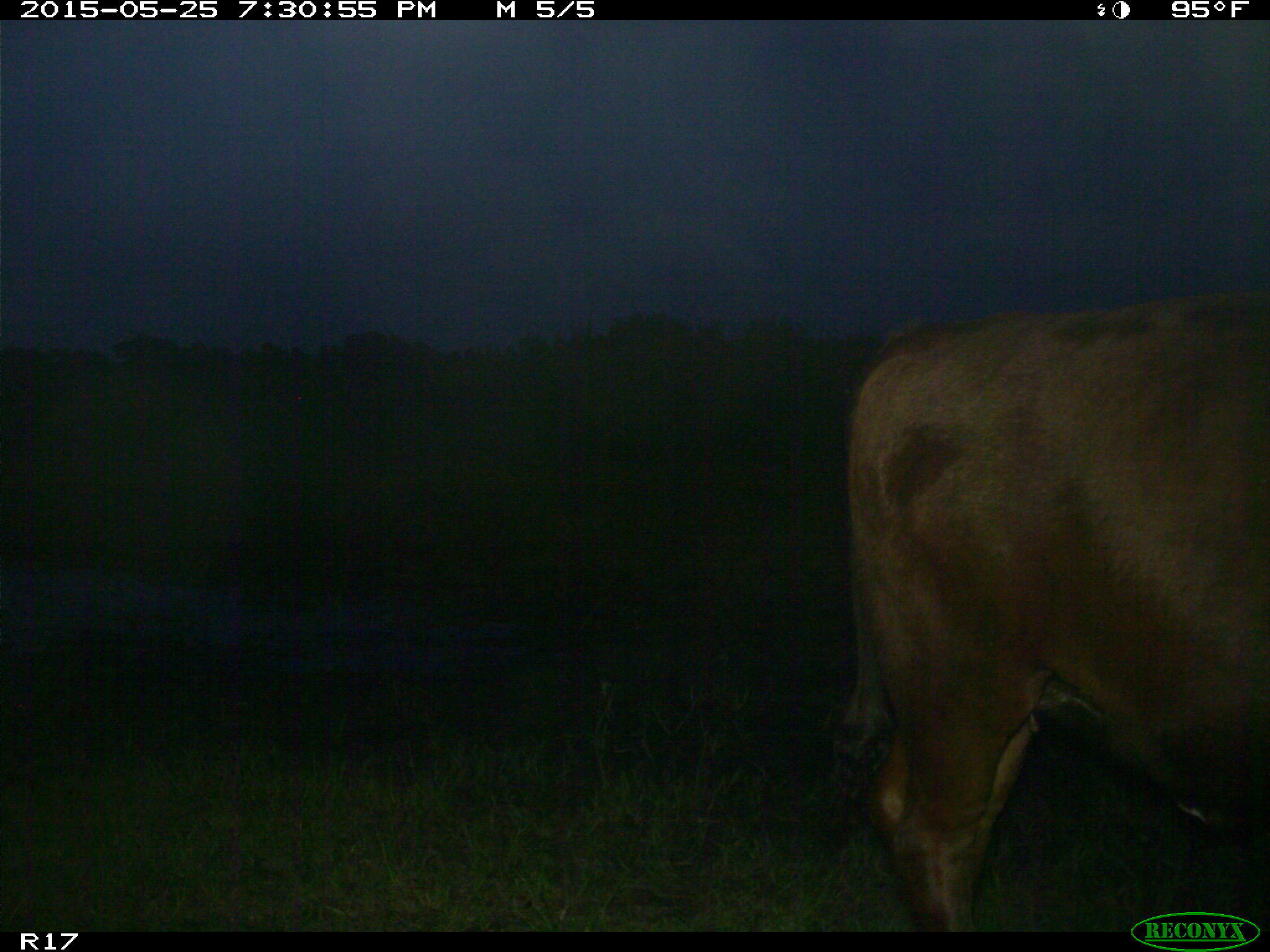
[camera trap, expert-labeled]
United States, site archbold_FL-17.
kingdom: Animalia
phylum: Chordata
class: Mammalia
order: Artiodactyla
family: Bovidae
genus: Bos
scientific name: Bos taurus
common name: domestic cow